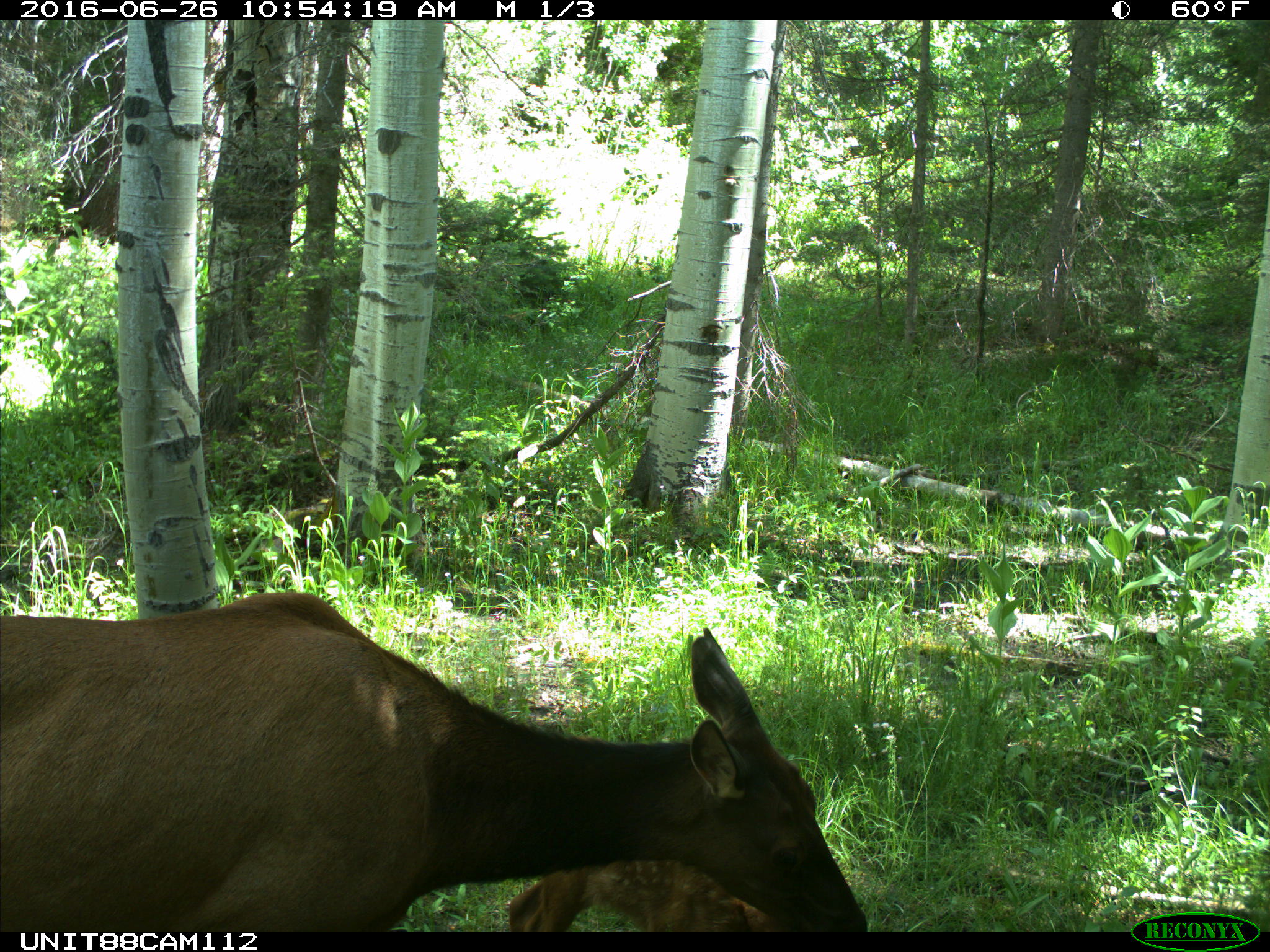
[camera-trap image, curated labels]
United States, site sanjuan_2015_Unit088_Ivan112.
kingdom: Animalia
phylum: Chordata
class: Mammalia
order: Artiodactyla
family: Cervidae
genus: Cervus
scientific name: Cervus elaphus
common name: red deer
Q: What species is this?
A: Cervus elaphus (red deer).